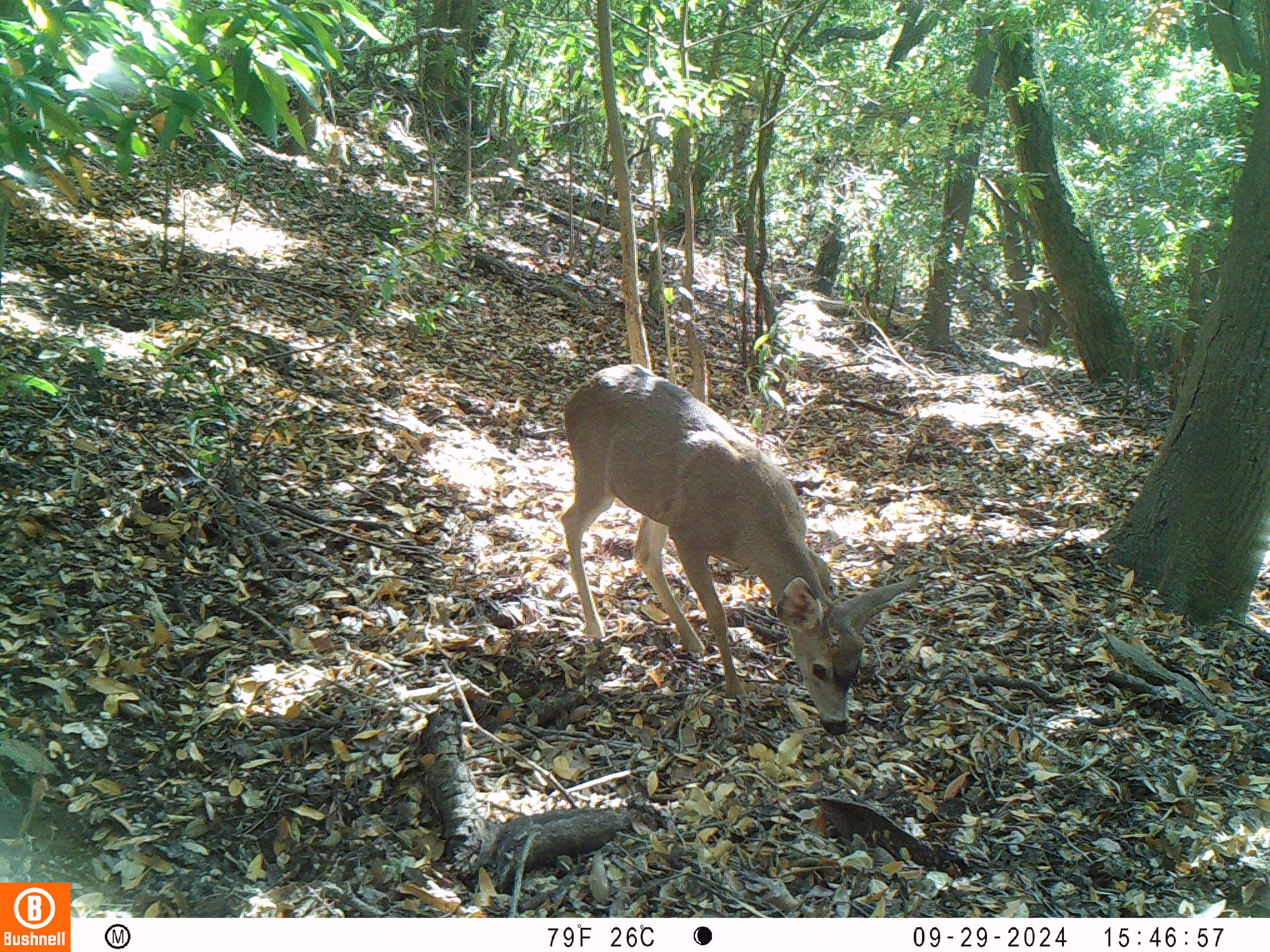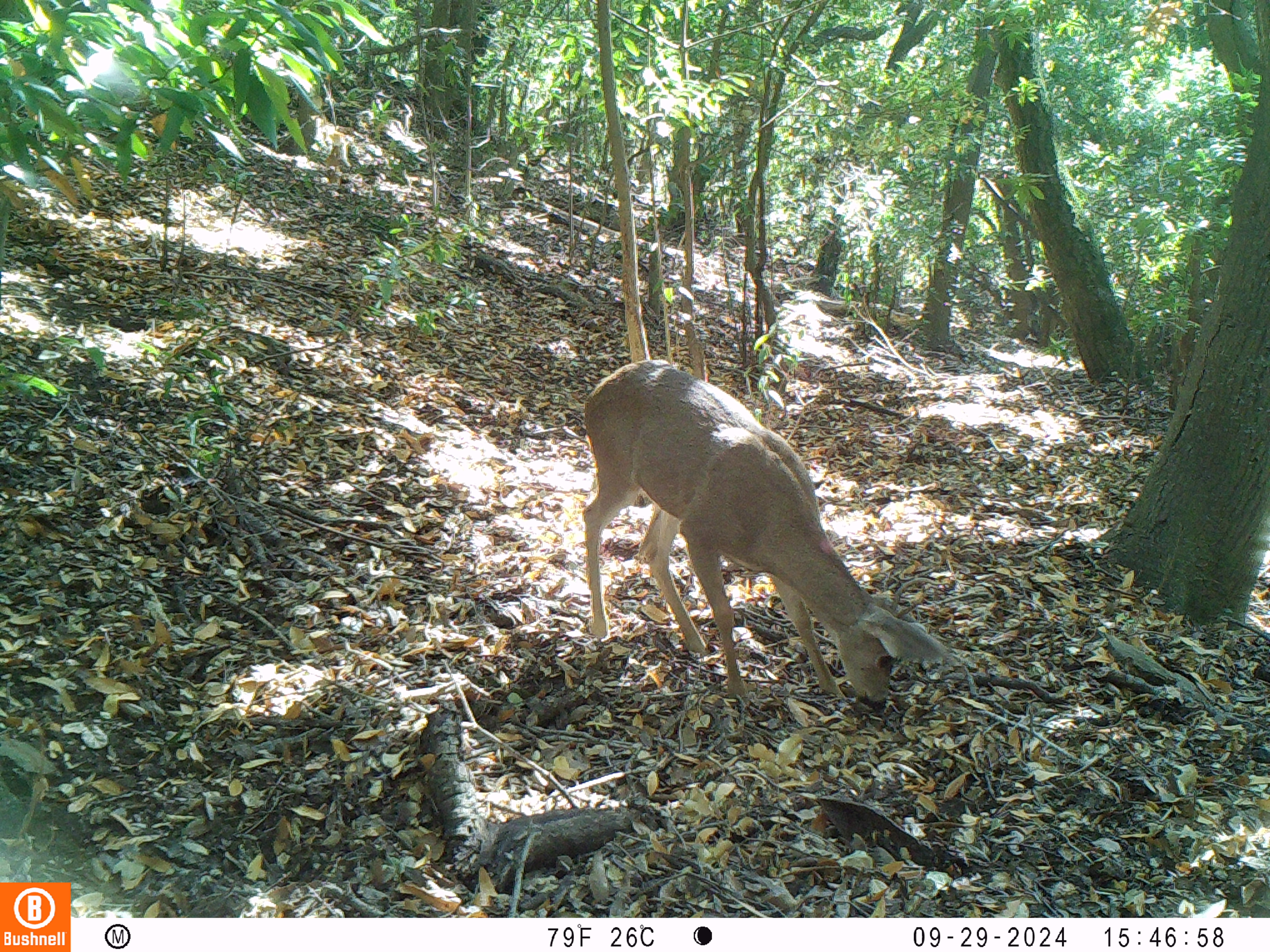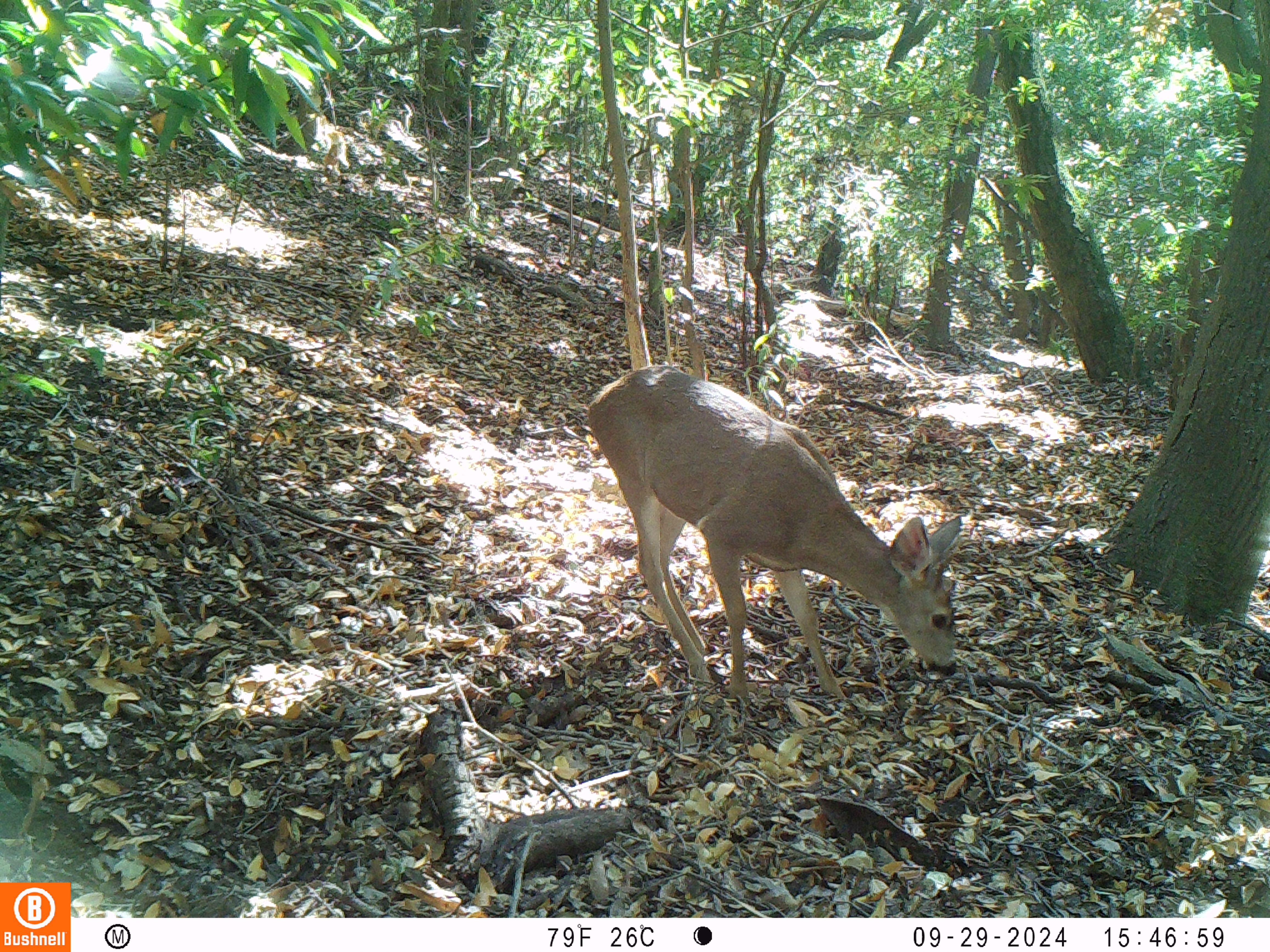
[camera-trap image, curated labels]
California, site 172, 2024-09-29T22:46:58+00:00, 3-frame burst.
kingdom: Animalia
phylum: Chordata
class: Mammalia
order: Artiodactyla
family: Cervidae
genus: Odocoileus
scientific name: Odocoileus hemionus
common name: mule deer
Mule deer (Odocoileus hemionus).